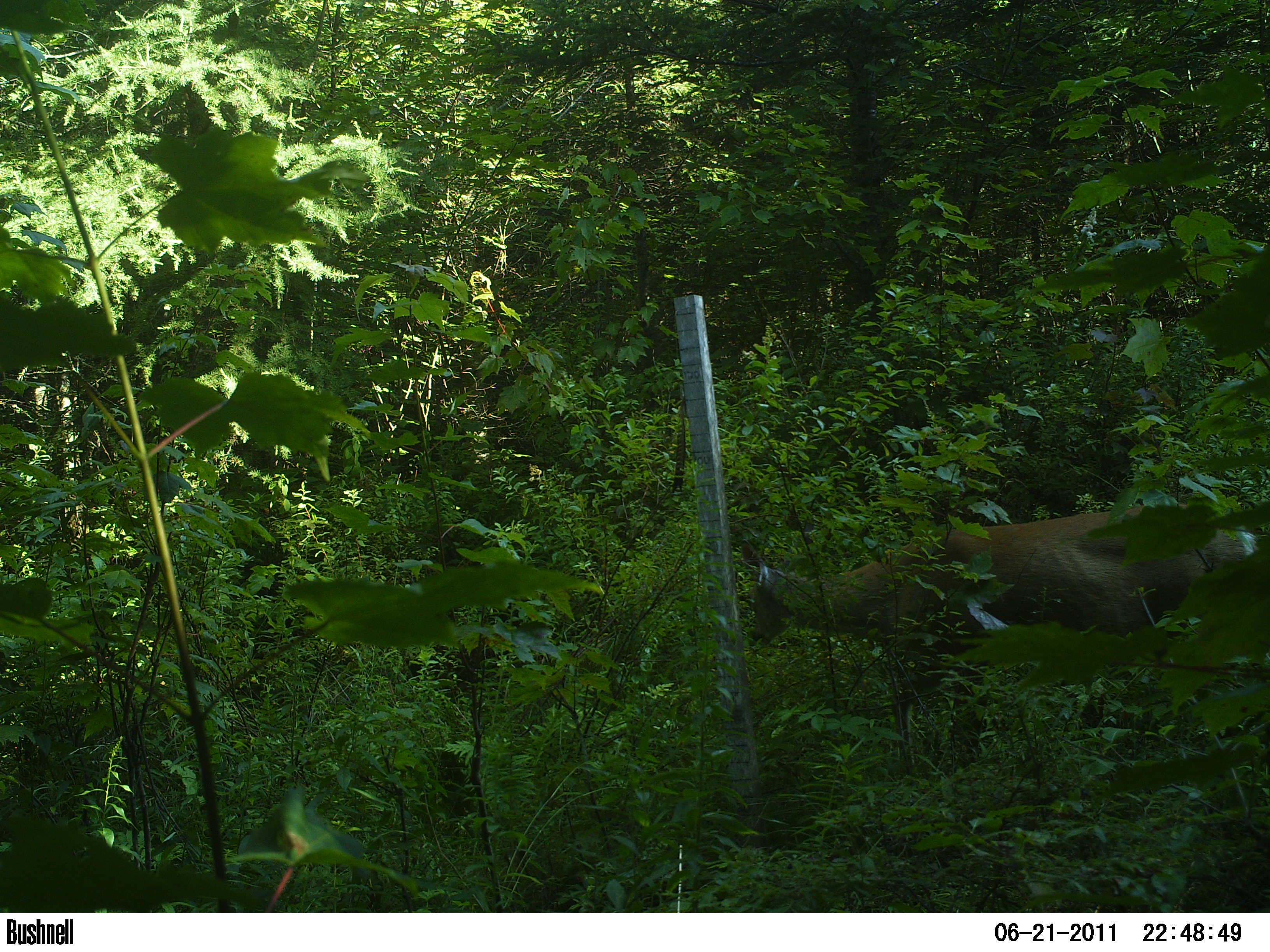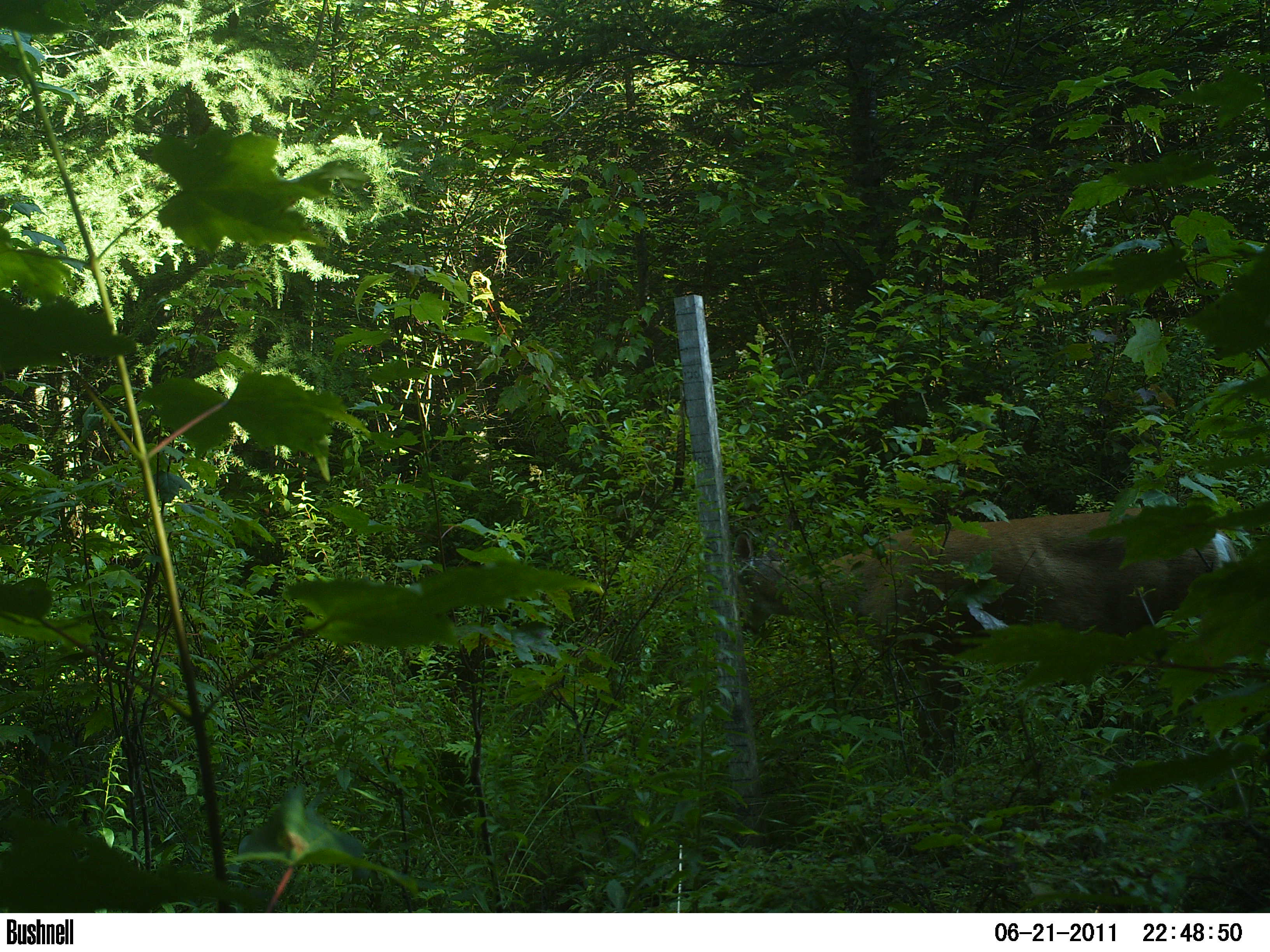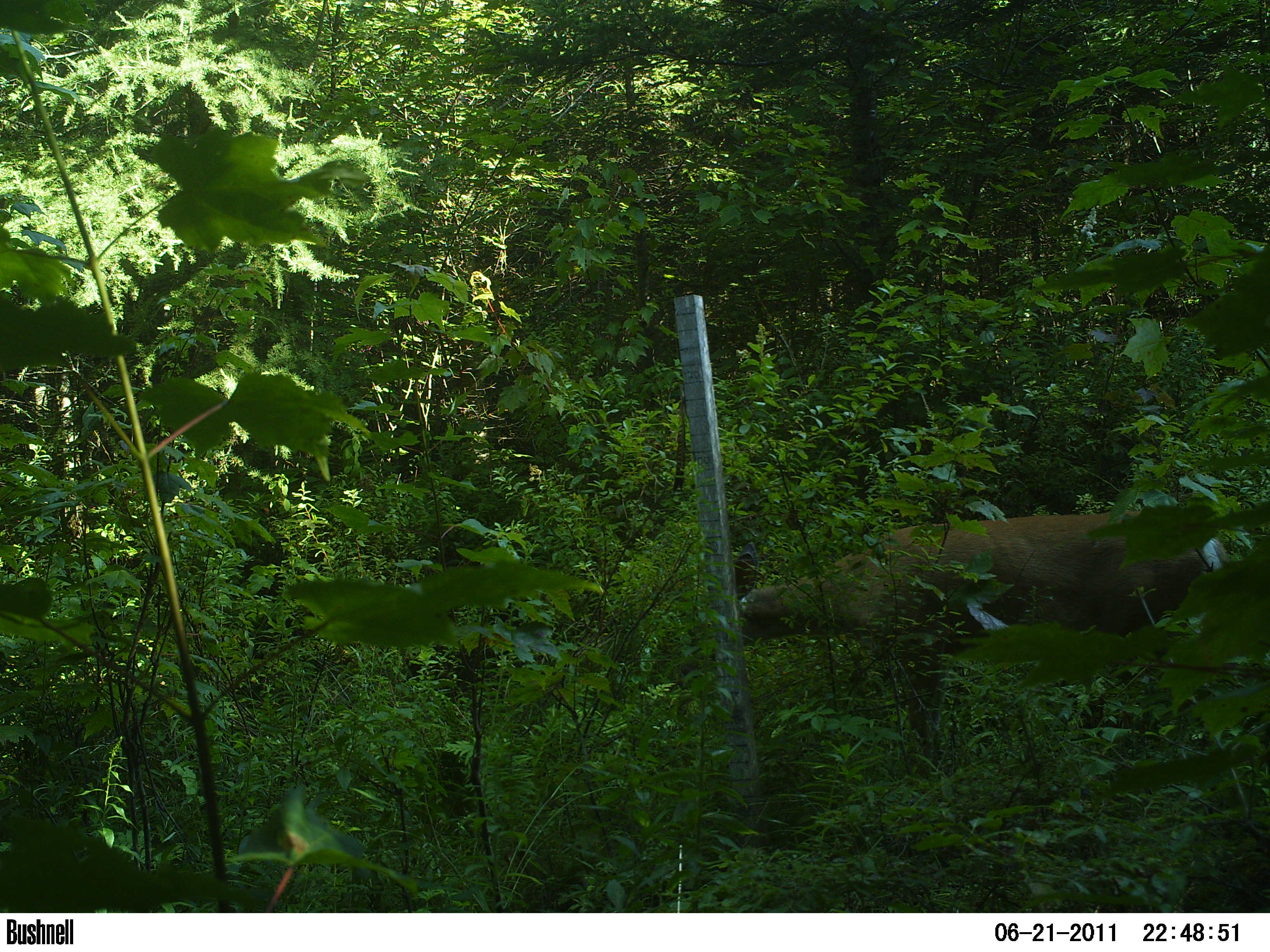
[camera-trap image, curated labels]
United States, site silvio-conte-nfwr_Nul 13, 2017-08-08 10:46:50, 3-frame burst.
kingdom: Animalia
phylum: Chordata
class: Mammalia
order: Artiodactyla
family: Cervidae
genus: Odocoileus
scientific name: Odocoileus virginianus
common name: white-tailed deer